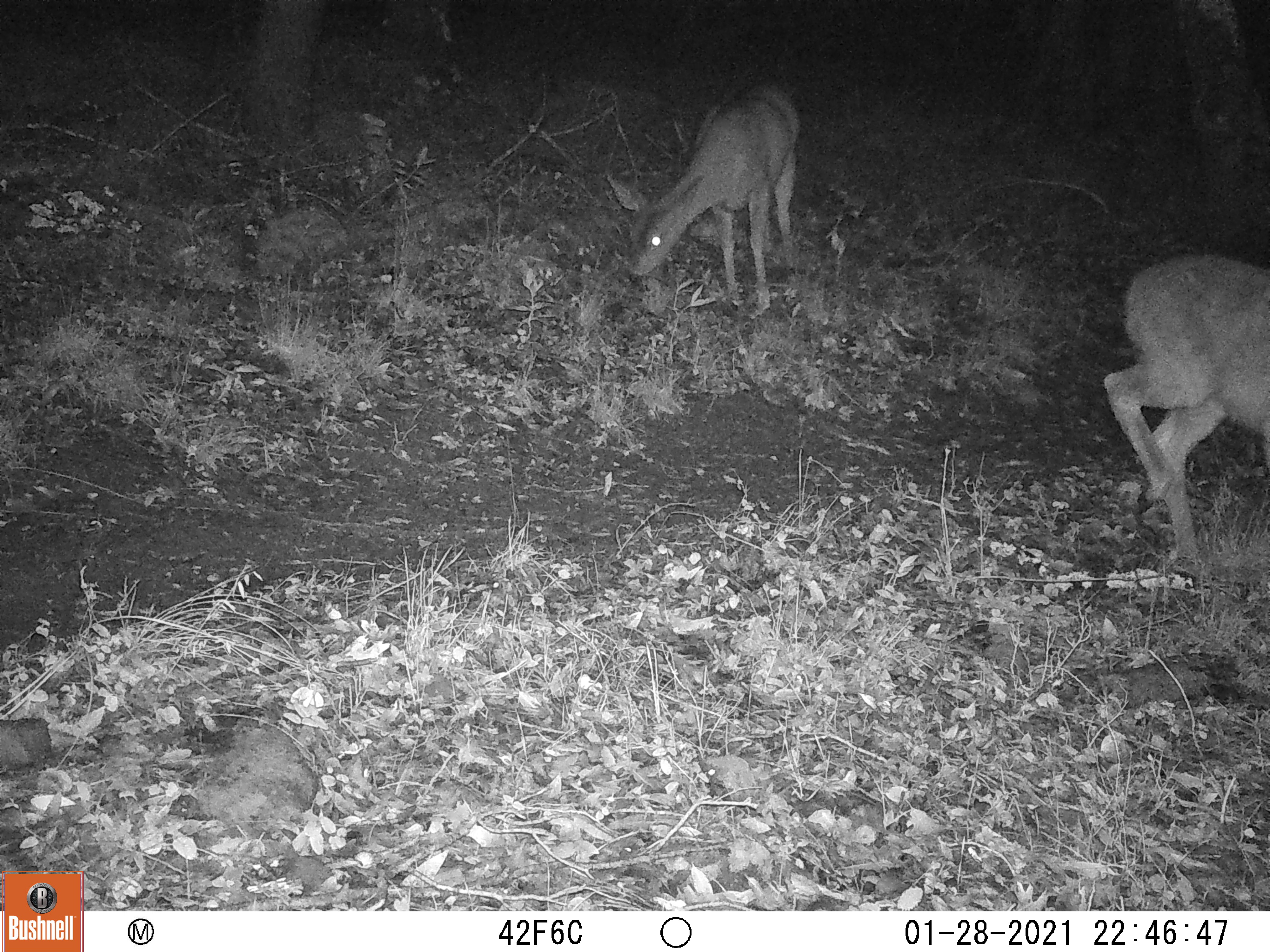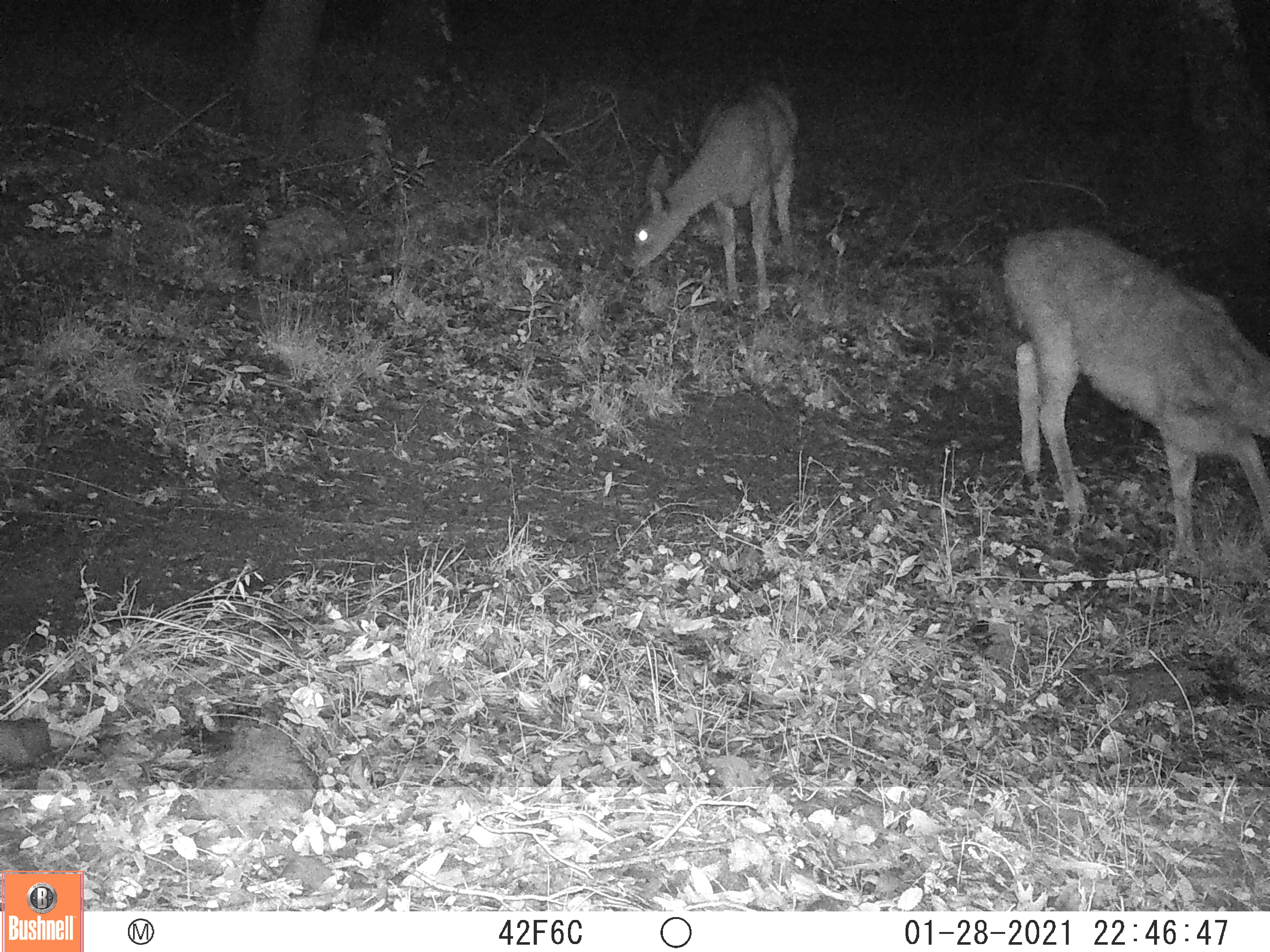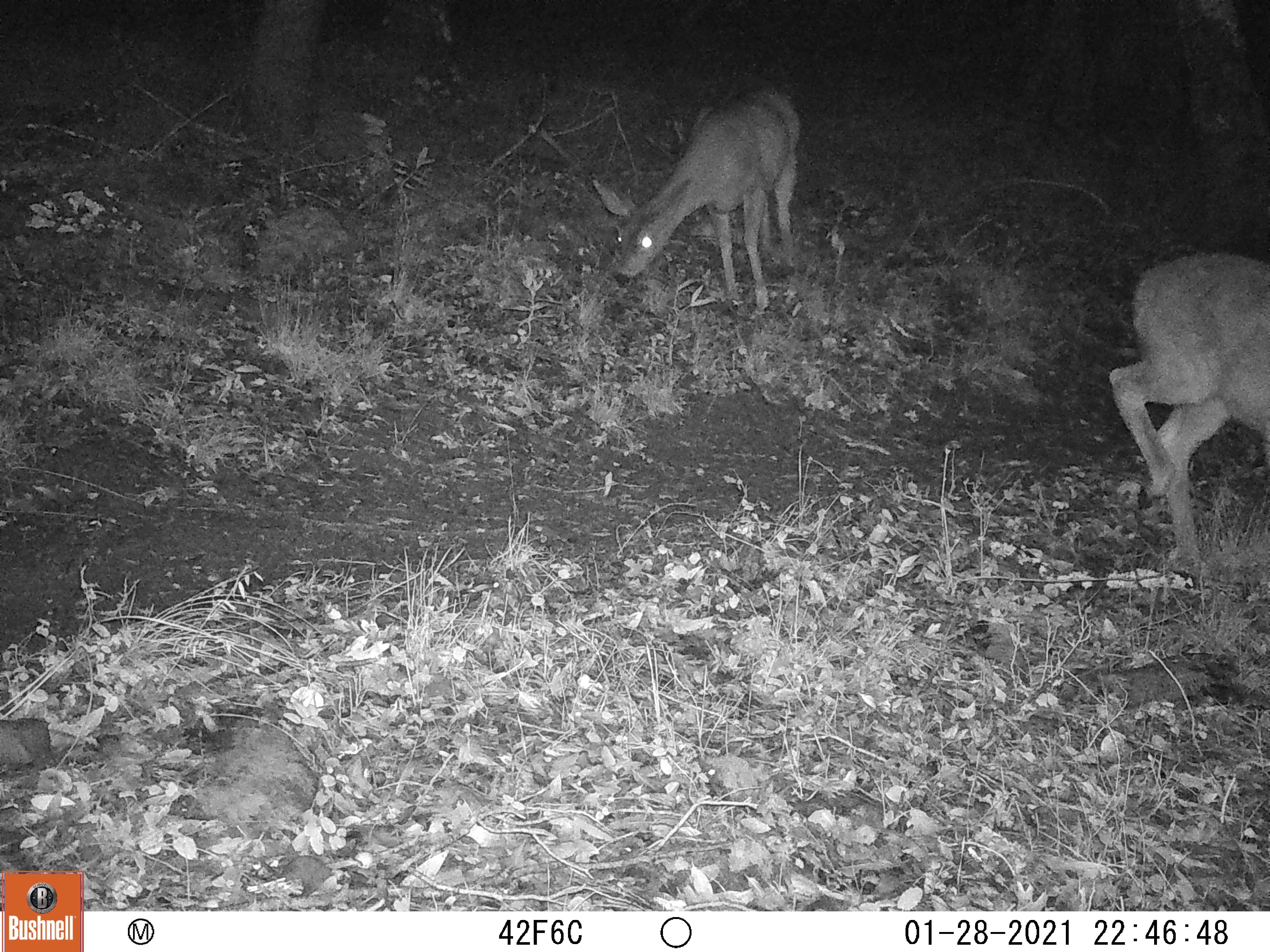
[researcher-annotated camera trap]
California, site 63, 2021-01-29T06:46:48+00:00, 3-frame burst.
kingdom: Animalia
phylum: Chordata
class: Mammalia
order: Artiodactyla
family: Cervidae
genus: Odocoileus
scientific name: Odocoileus hemionus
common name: mule deer